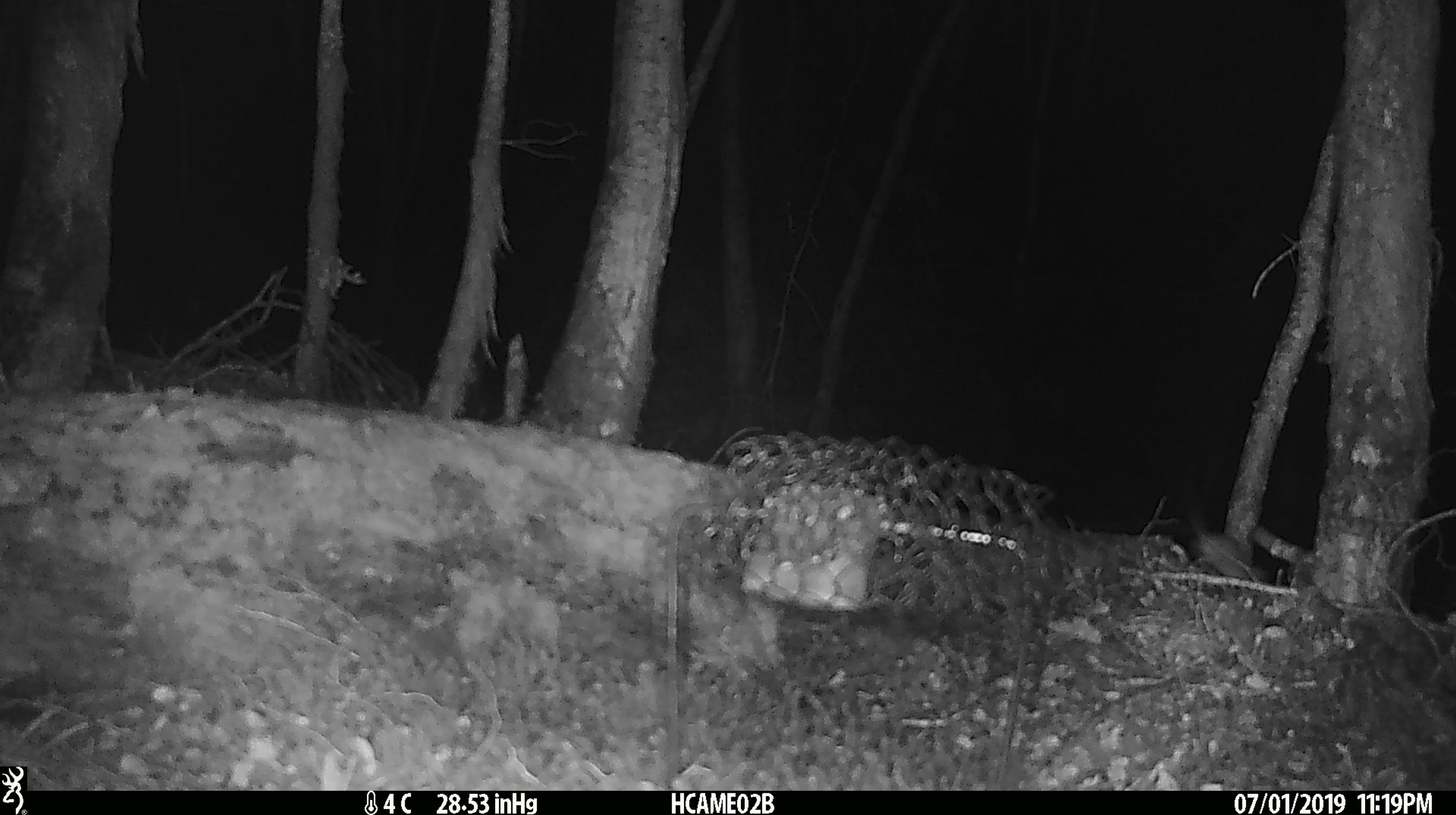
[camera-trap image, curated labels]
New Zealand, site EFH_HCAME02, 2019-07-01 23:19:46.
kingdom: Animalia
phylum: Chordata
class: Mammalia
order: Rodentia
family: Muridae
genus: Mus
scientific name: Mus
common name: mouse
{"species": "mouse (Mus)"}